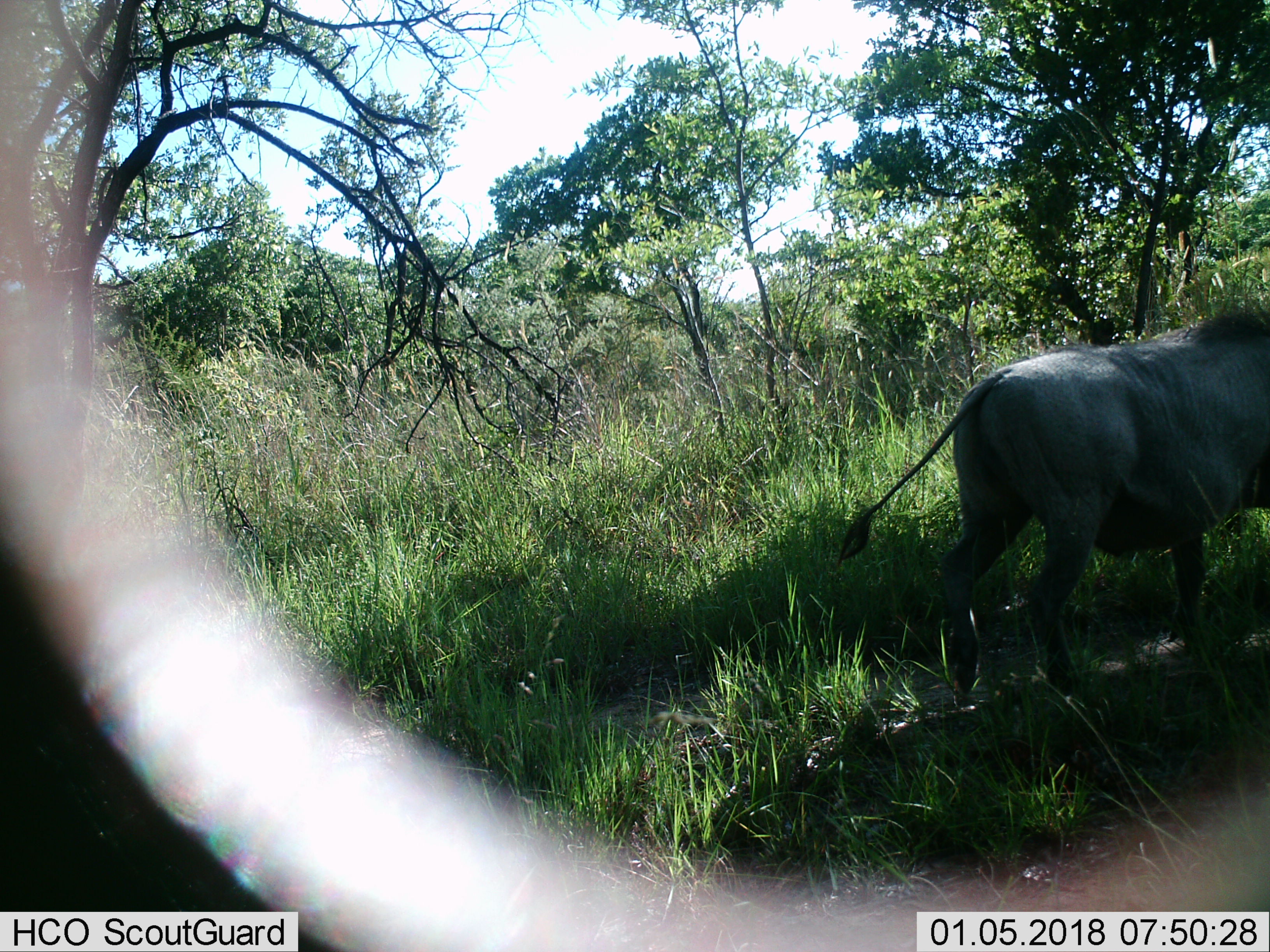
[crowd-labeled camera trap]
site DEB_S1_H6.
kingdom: Animalia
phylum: Chordata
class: Mammalia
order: Artiodactyla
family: Suidae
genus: Phacochoerus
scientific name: Phacochoerus africanus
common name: warthog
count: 1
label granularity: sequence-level